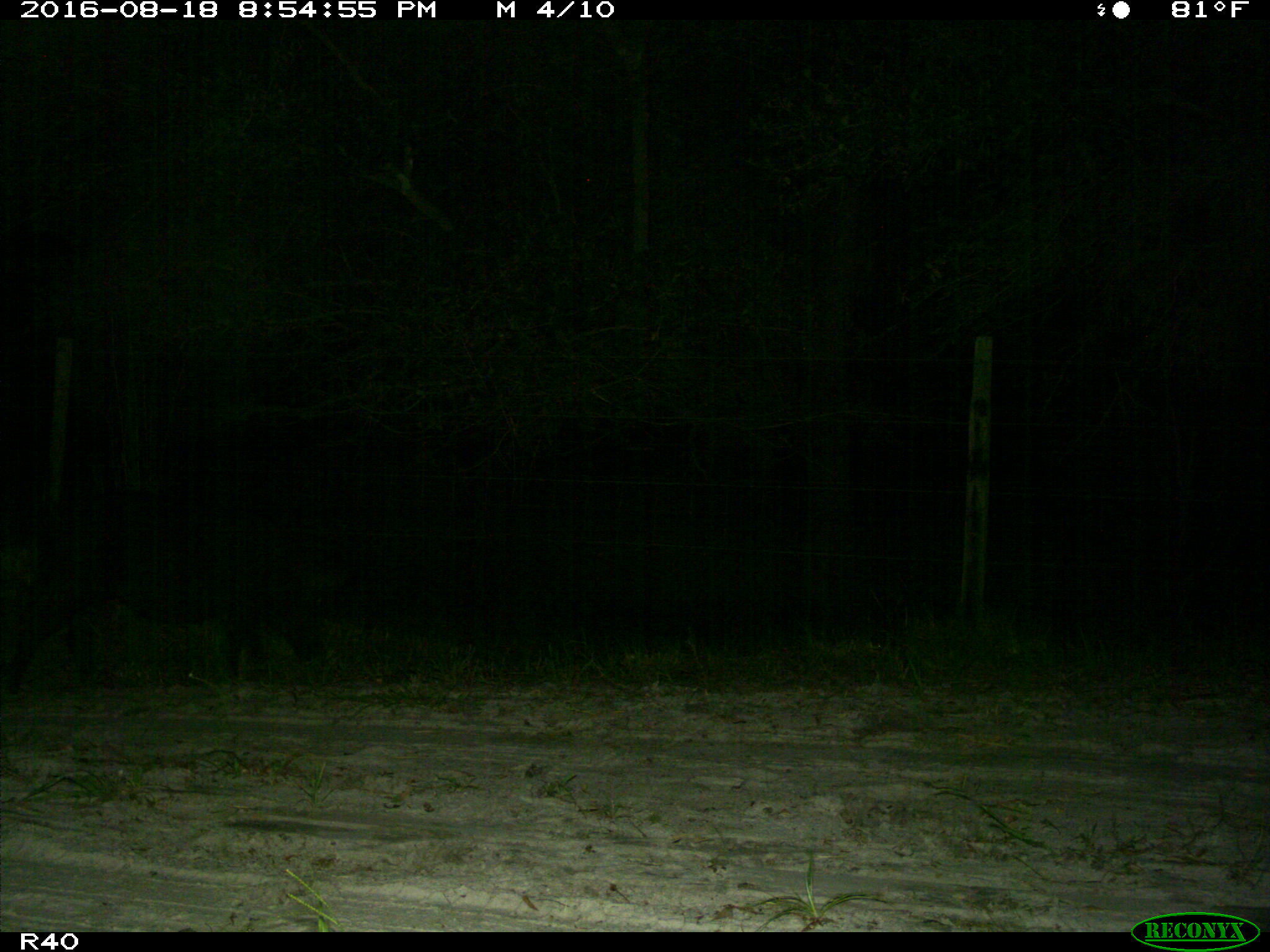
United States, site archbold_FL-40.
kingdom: Animalia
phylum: Chordata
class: Mammalia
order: Artiodactyla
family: Suidae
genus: Sus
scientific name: Sus scrofa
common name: wild boar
Sus scrofa (wild boar).